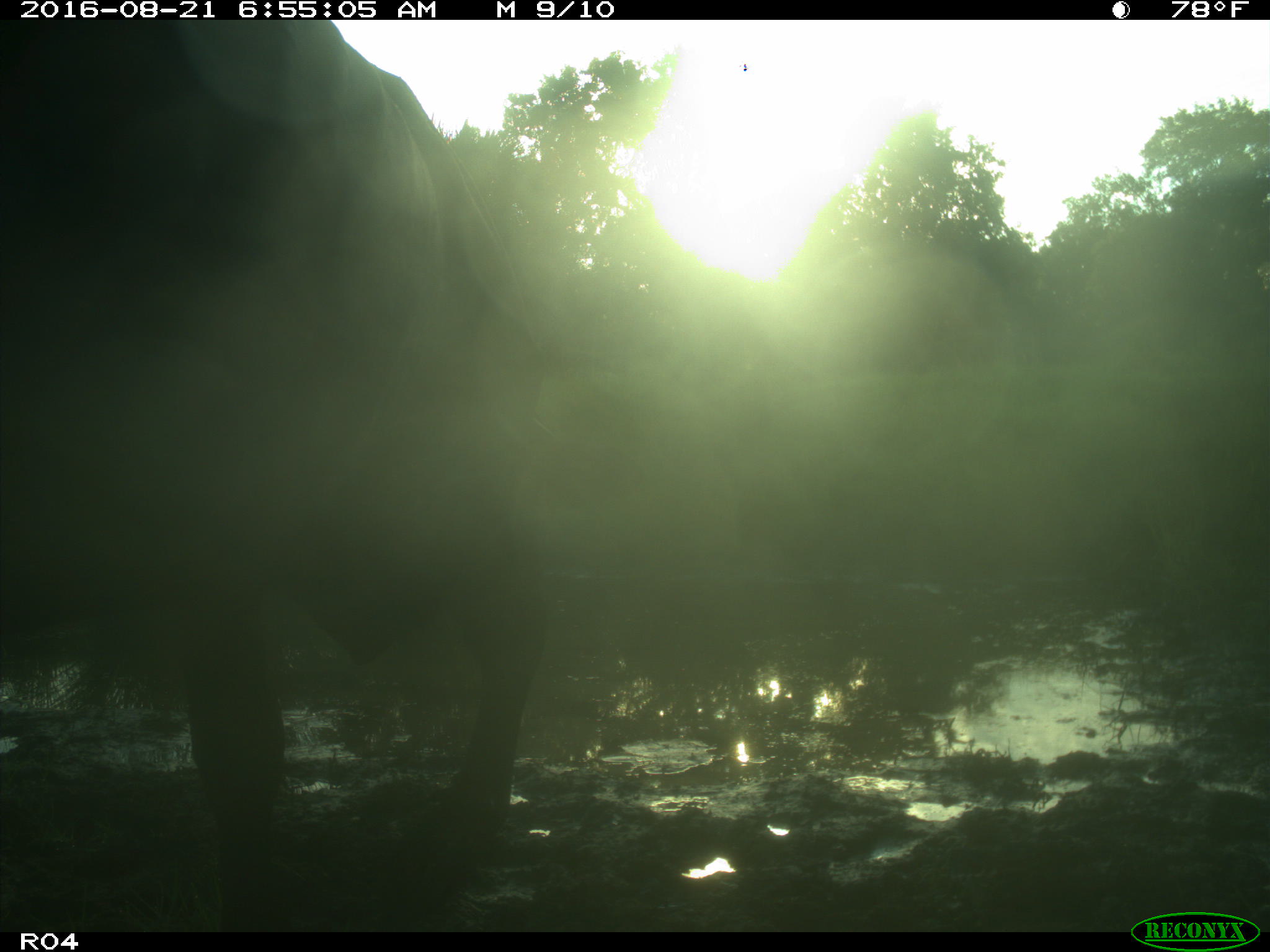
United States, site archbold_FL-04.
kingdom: Animalia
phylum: Chordata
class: Mammalia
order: Artiodactyla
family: Bovidae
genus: Bos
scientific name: Bos taurus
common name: domestic cow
Bos taurus (domestic cow).